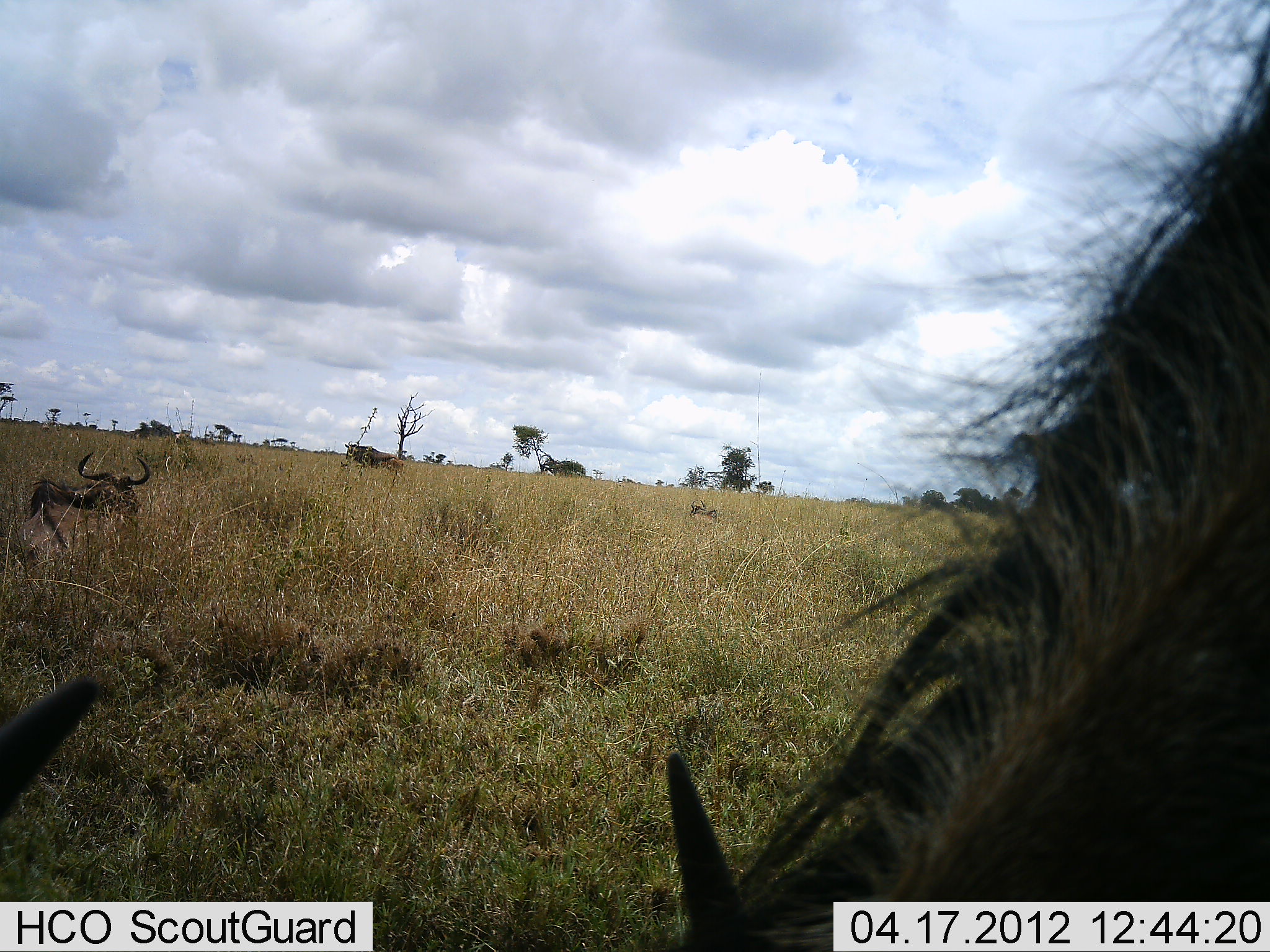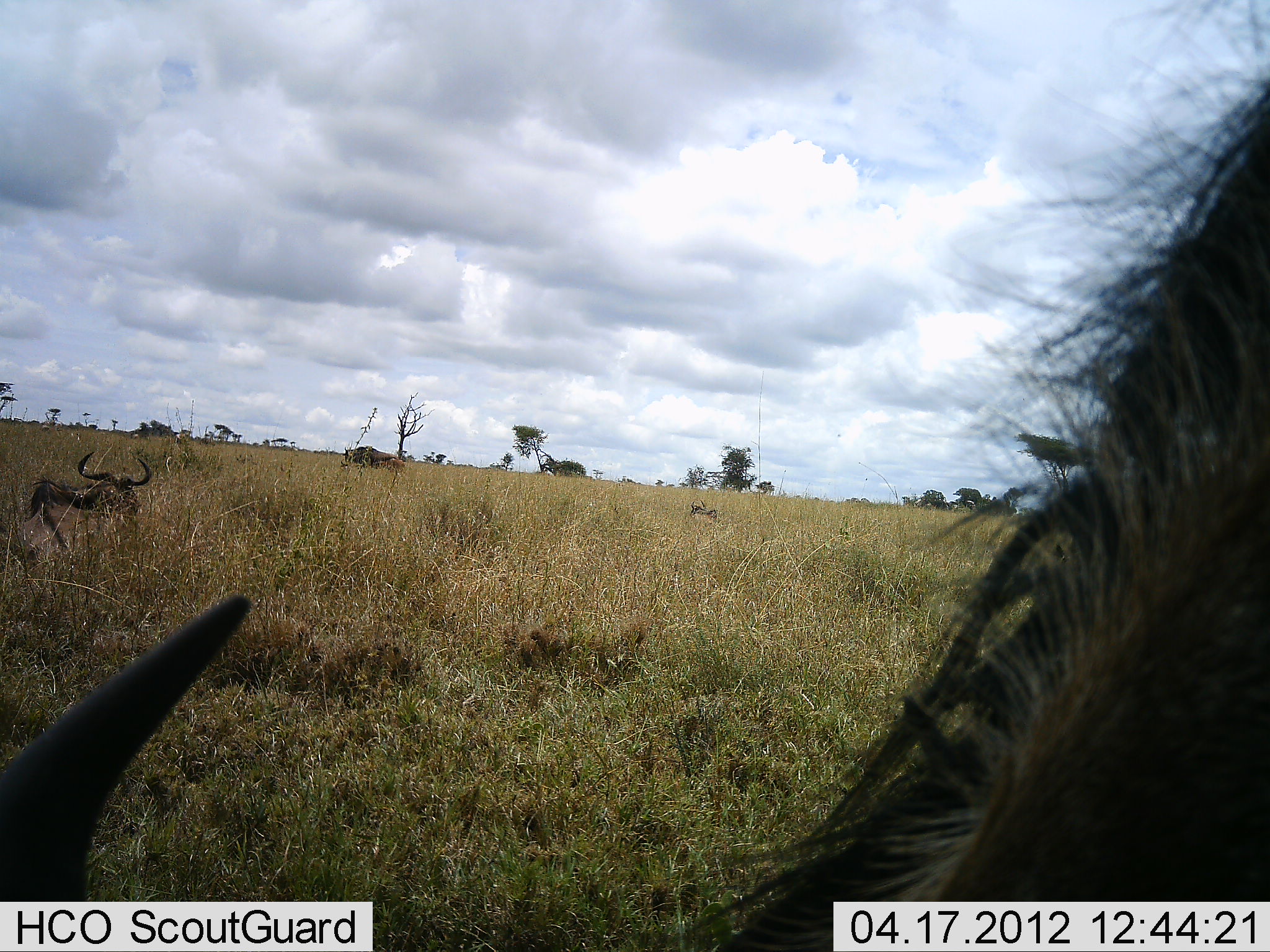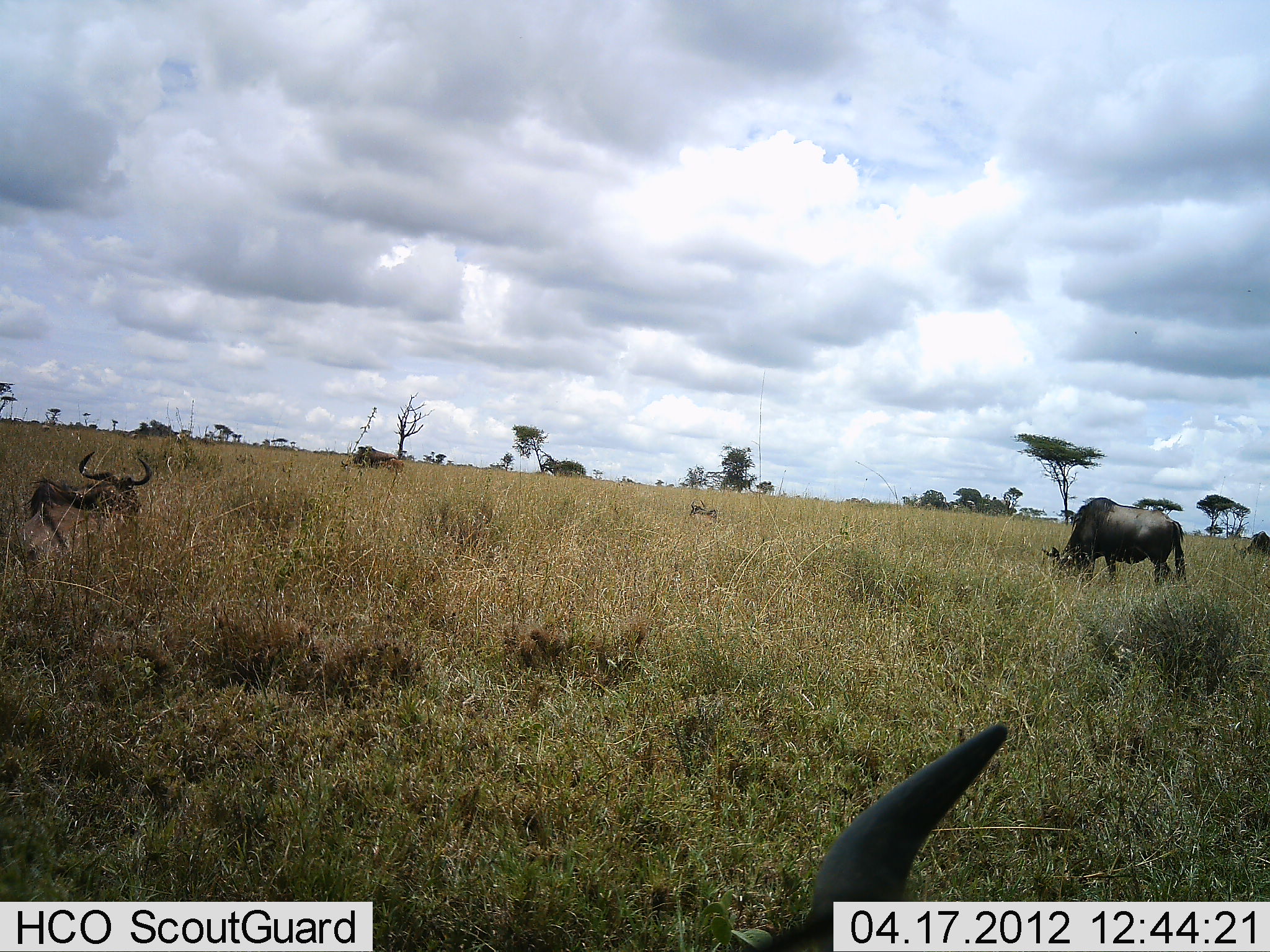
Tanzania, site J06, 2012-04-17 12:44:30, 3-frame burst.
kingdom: Animalia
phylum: Chordata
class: Mammalia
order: Artiodactyla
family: Bovidae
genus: Connochaetes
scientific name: Connochaetes taurinus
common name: blue wildebeest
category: wildebeest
Wildebeest (blue wildebeest) (Connochaetes taurinus), count 5. Behavior (volunteer vote fractions): standing 36%, resting 93%, moving 7%, interacting 0%. Young present (vote fraction): 0%. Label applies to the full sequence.